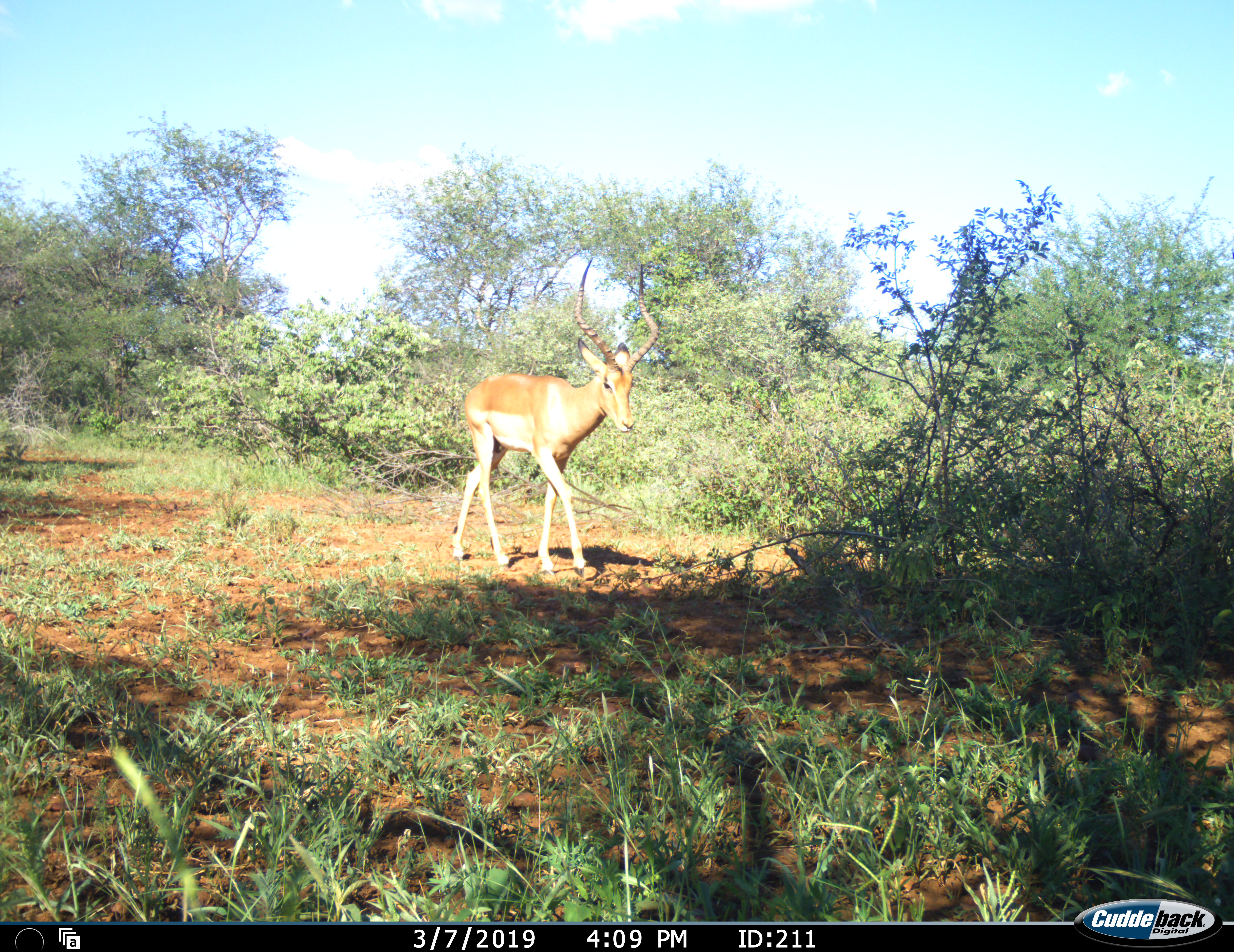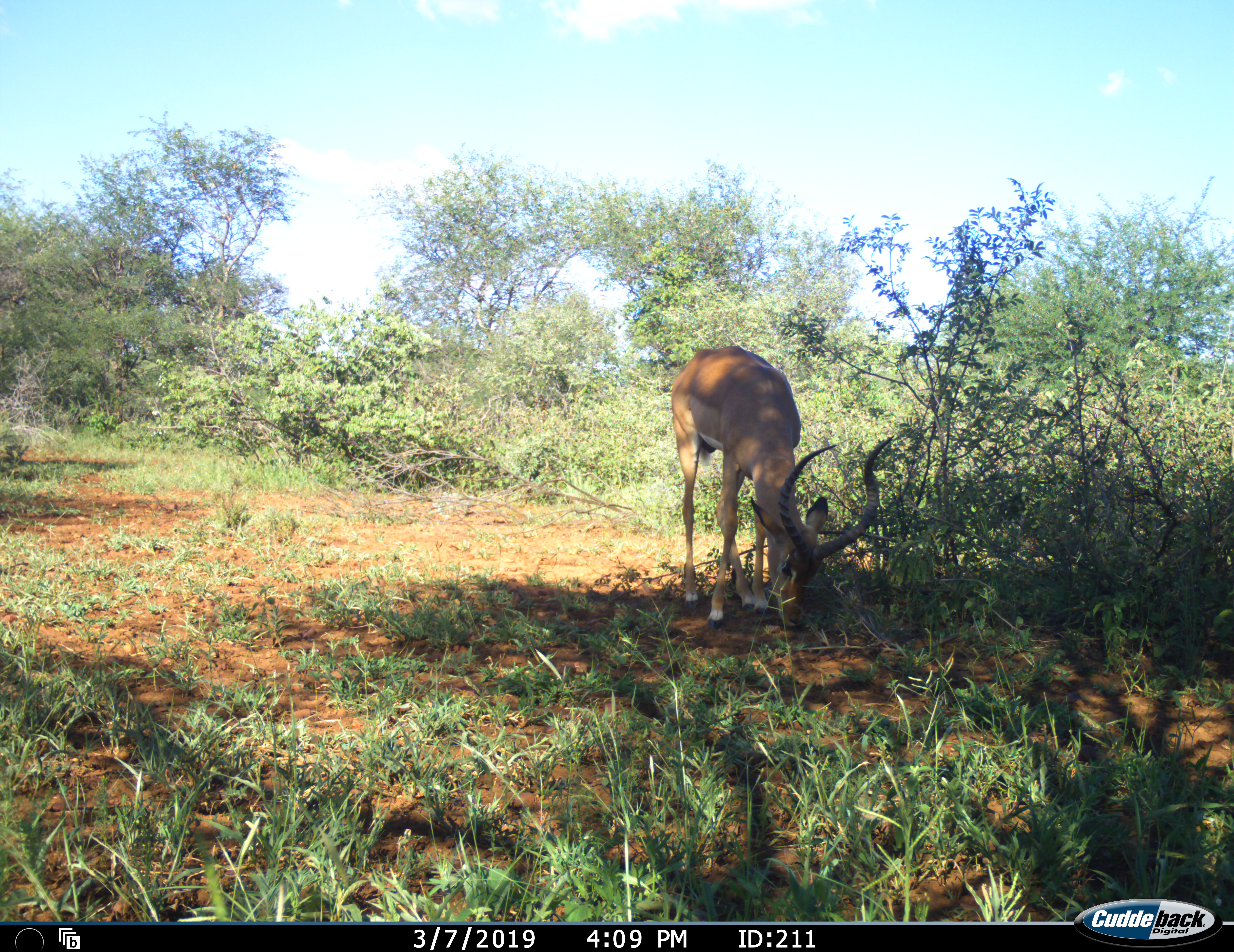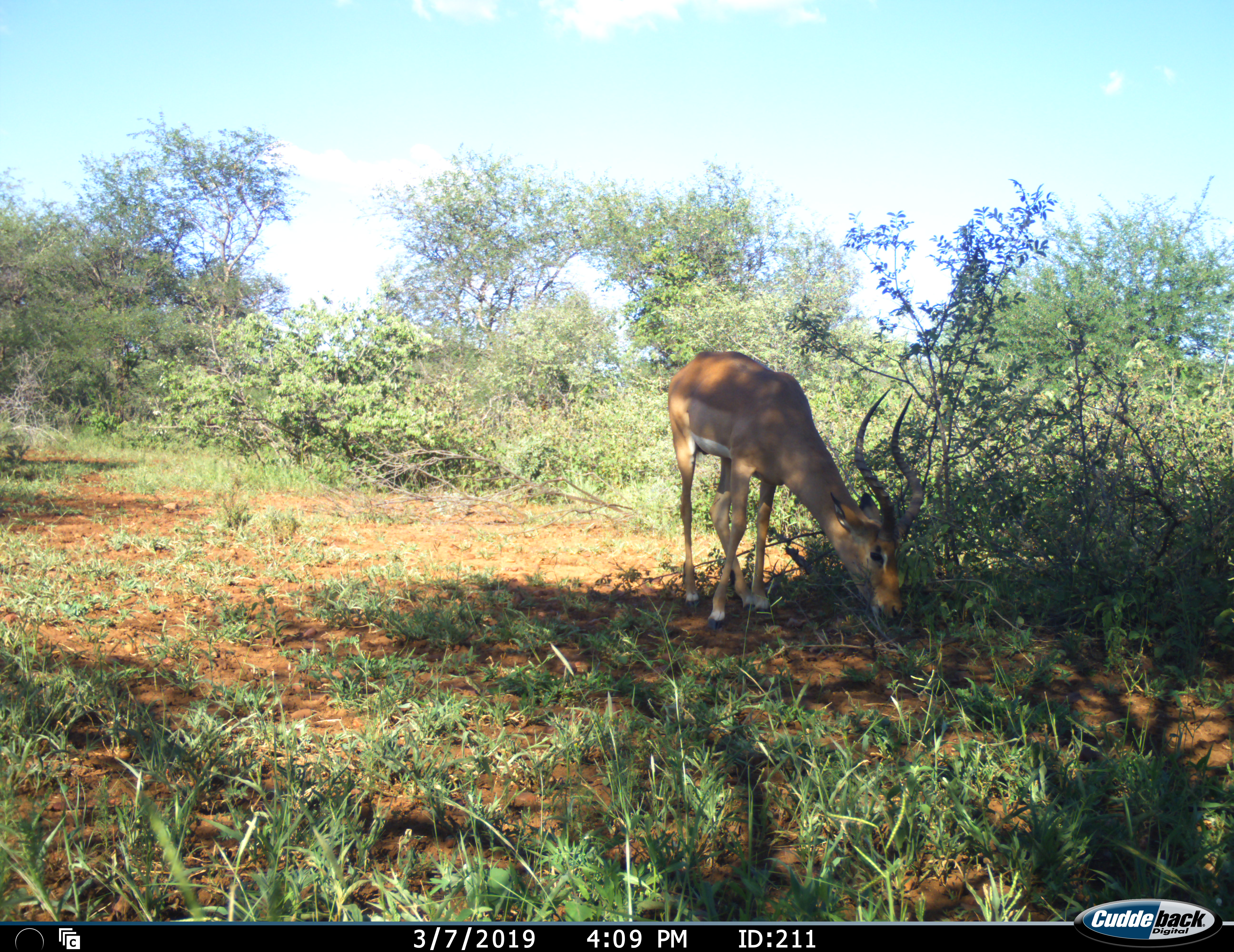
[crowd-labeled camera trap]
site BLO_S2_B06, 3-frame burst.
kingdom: Animalia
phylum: Chordata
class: Mammalia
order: Artiodactyla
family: Bovidae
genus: Aepyceros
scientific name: Aepyceros melampus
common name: impala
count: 1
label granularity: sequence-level